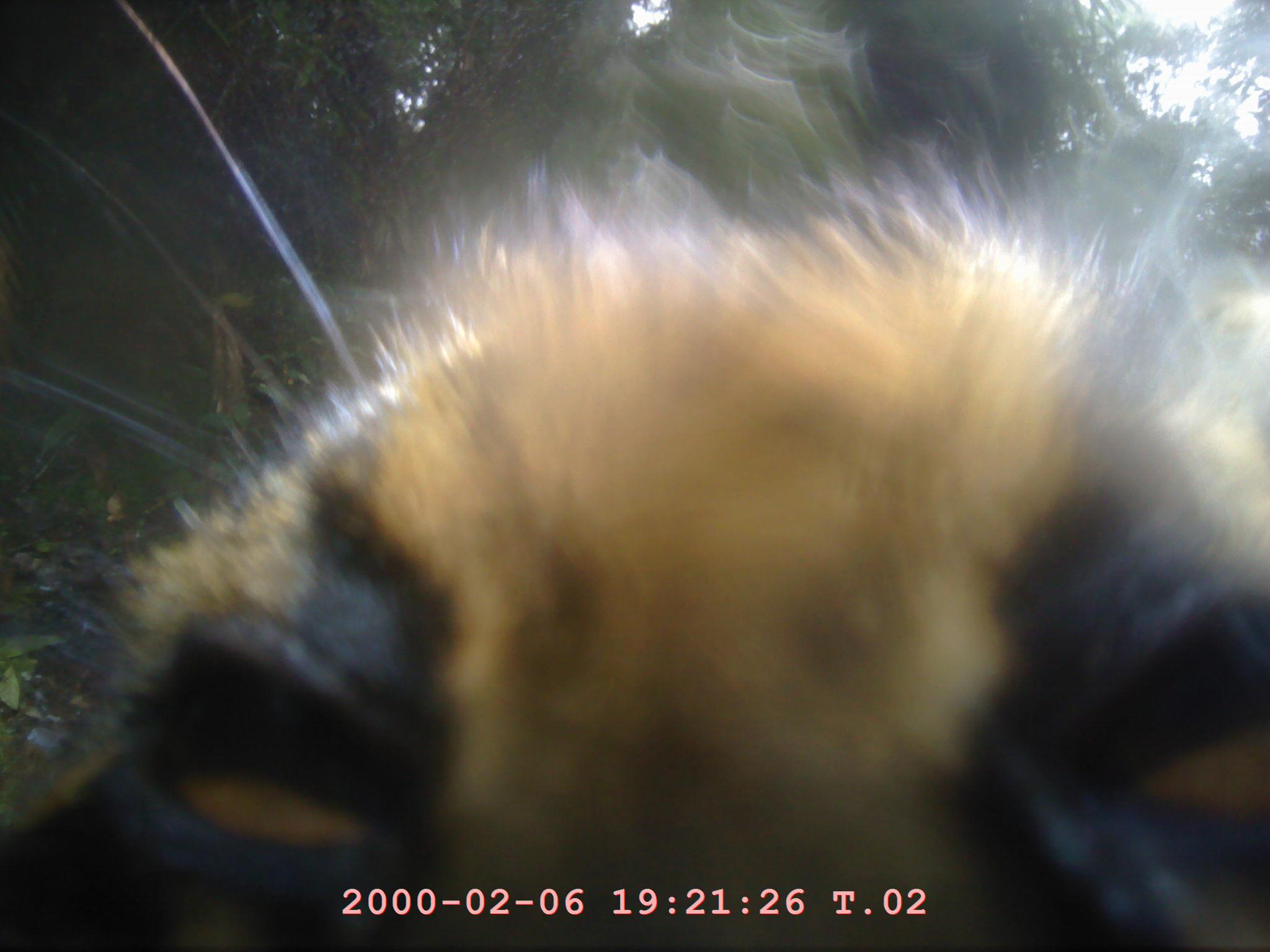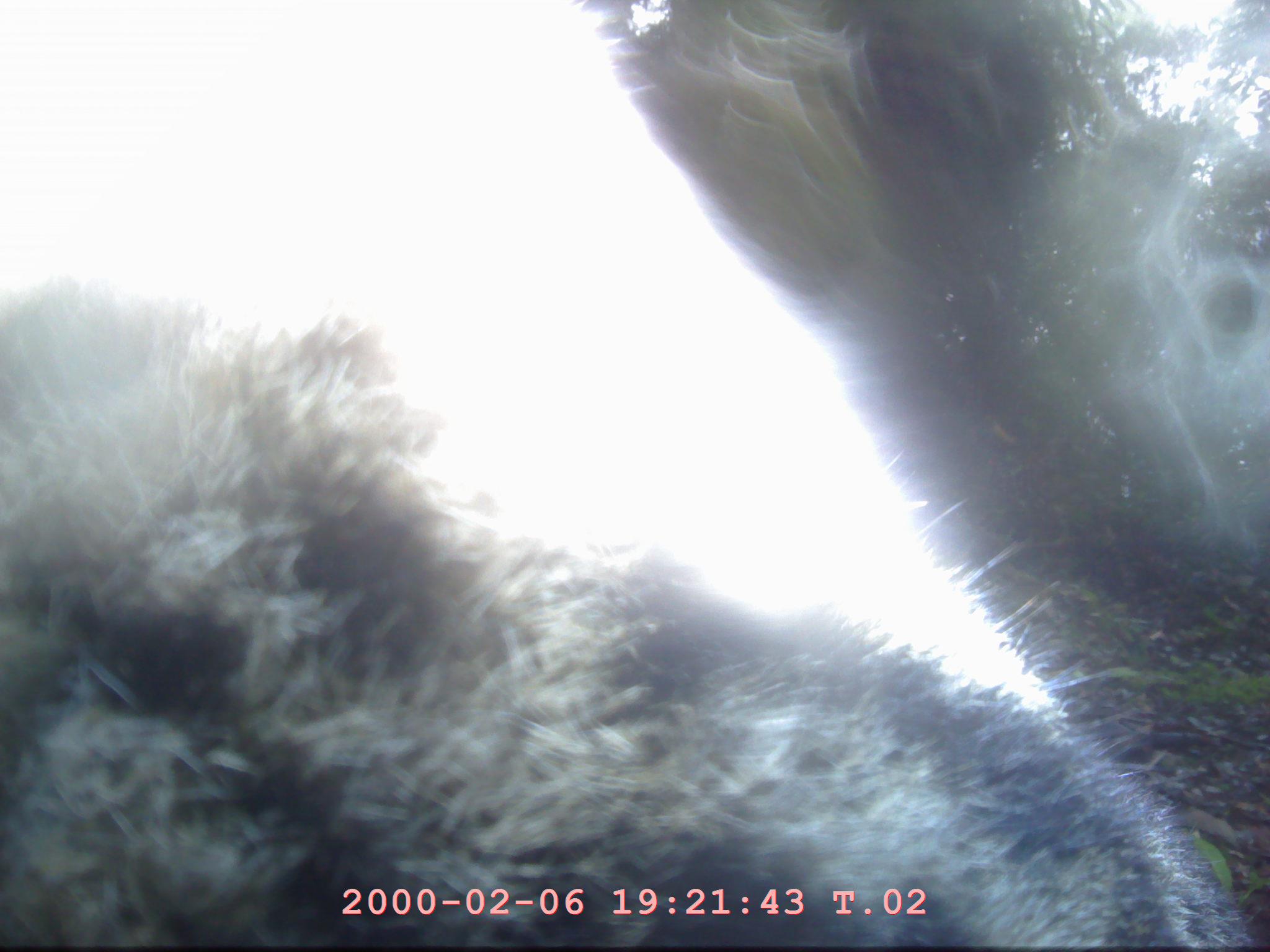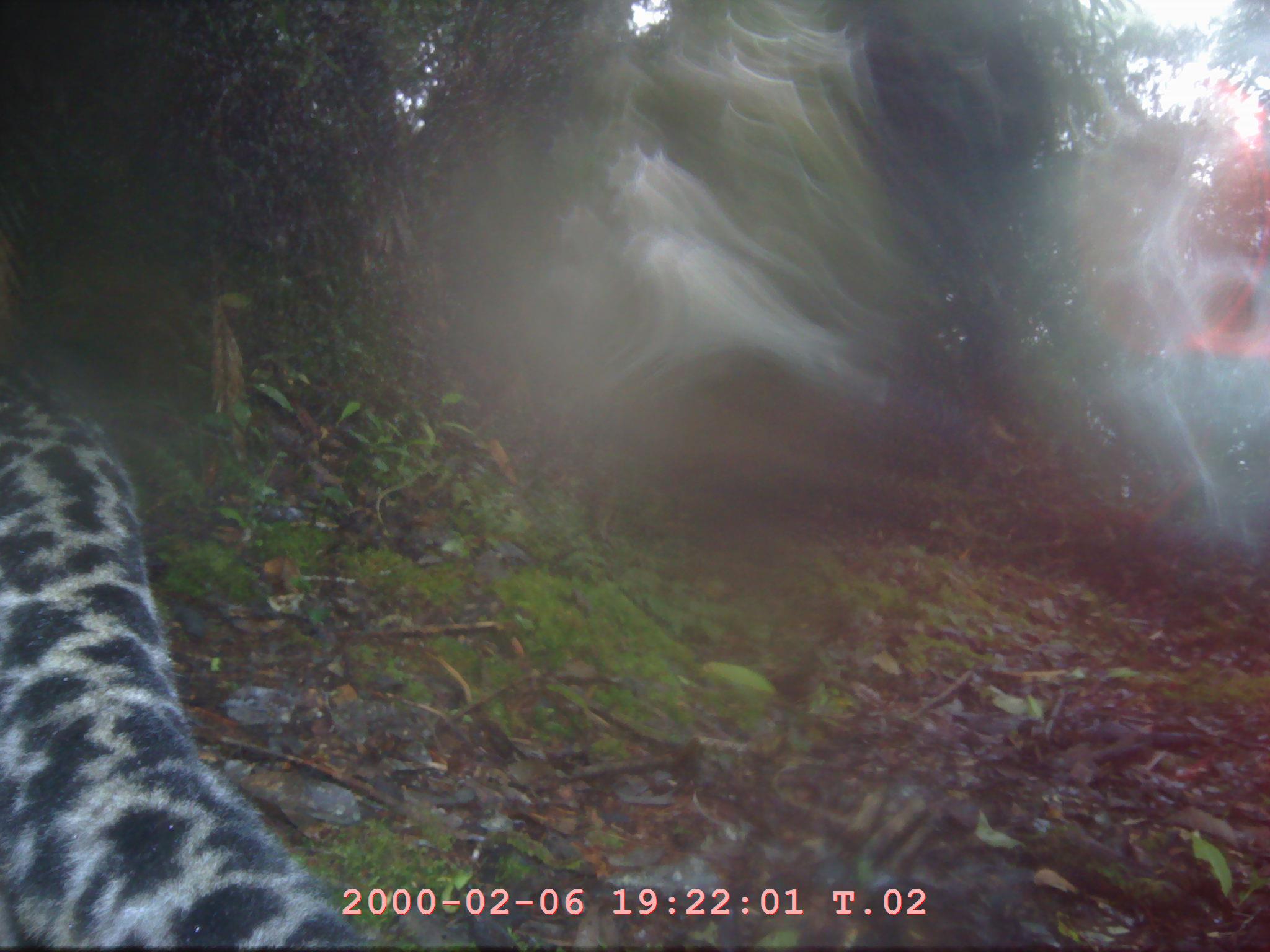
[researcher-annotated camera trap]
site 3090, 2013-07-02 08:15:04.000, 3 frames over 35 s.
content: unidentified animal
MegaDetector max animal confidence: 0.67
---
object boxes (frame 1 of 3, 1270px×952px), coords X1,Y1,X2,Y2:
unknown: 0,135,1270,952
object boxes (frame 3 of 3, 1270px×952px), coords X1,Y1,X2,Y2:
unknown: 0,350,369,943